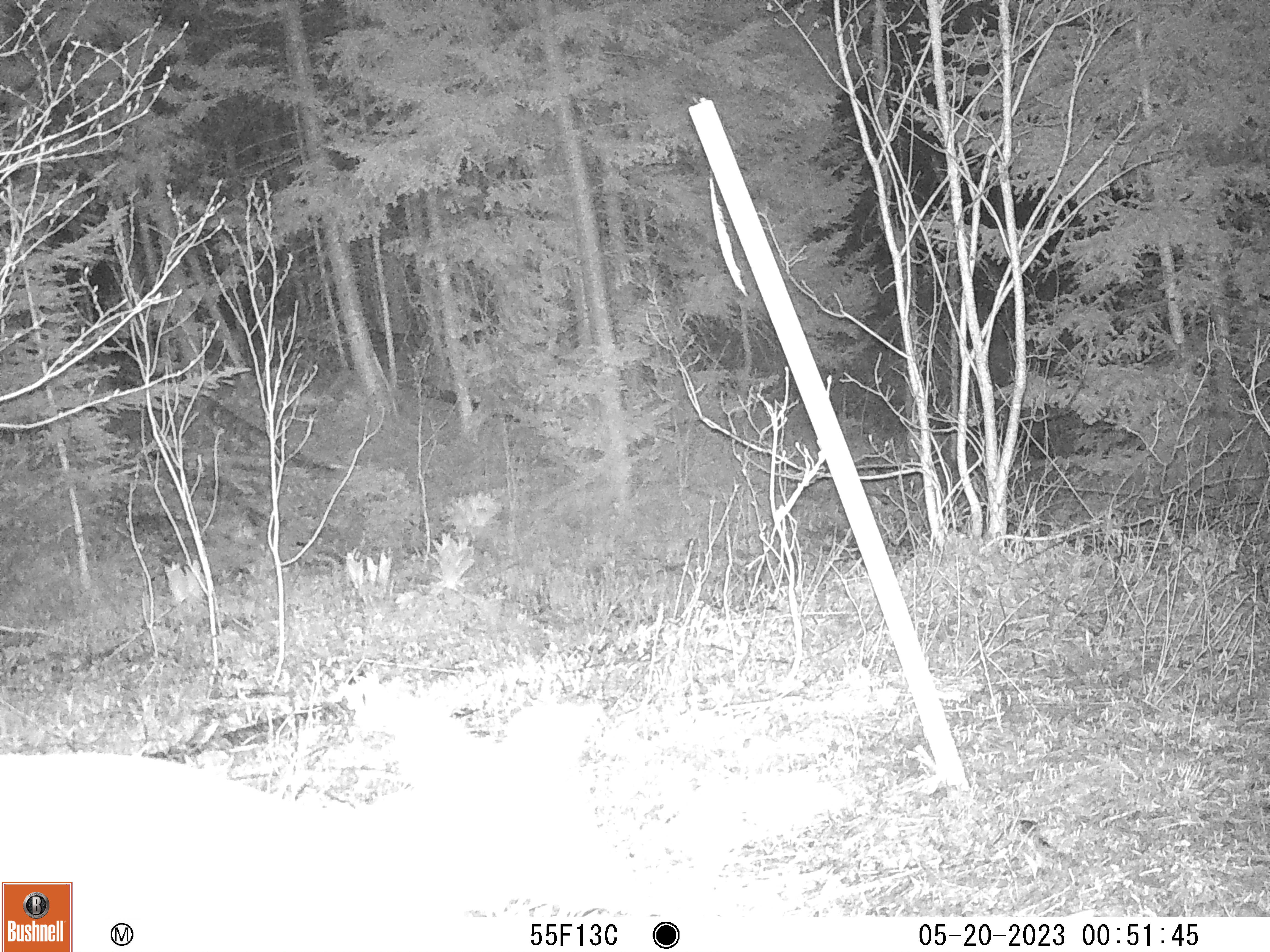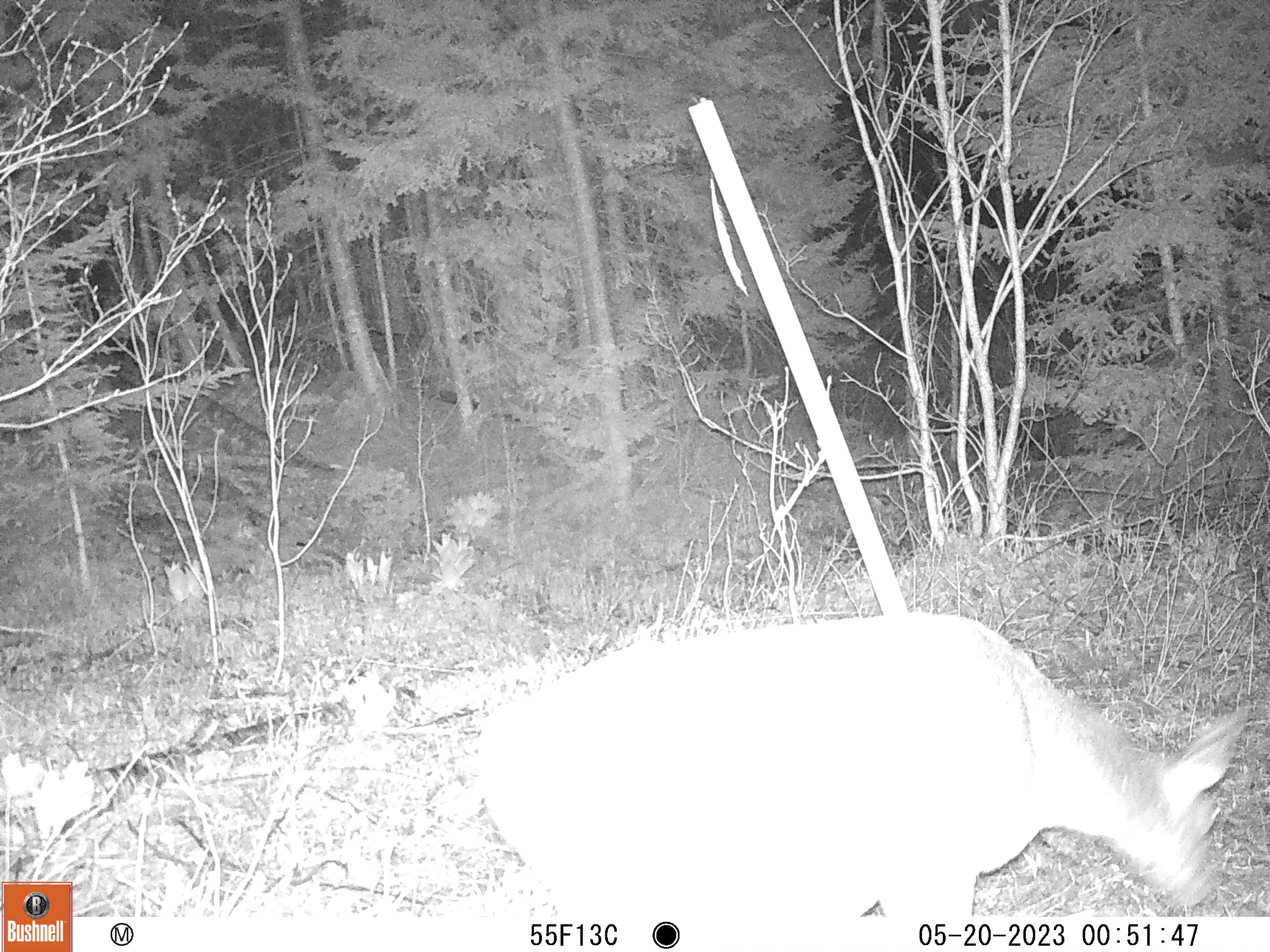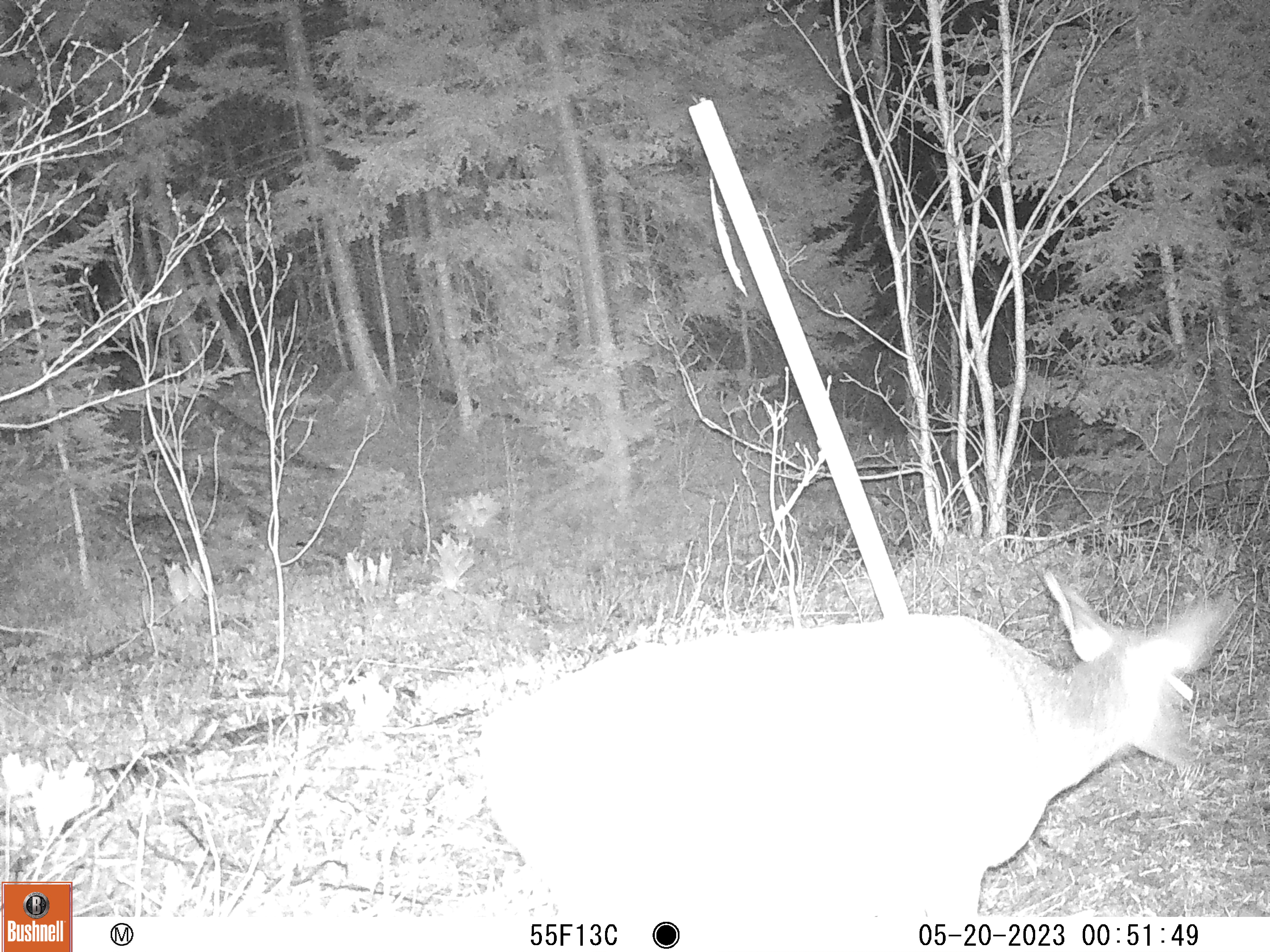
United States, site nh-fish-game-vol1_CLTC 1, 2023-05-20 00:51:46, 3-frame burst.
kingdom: Animalia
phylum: Chordata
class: Mammalia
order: Artiodactyla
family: Cervidae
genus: Odocoileus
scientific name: Odocoileus virginianus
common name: white-tailed deer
White-tailed deer (Odocoileus virginianus).